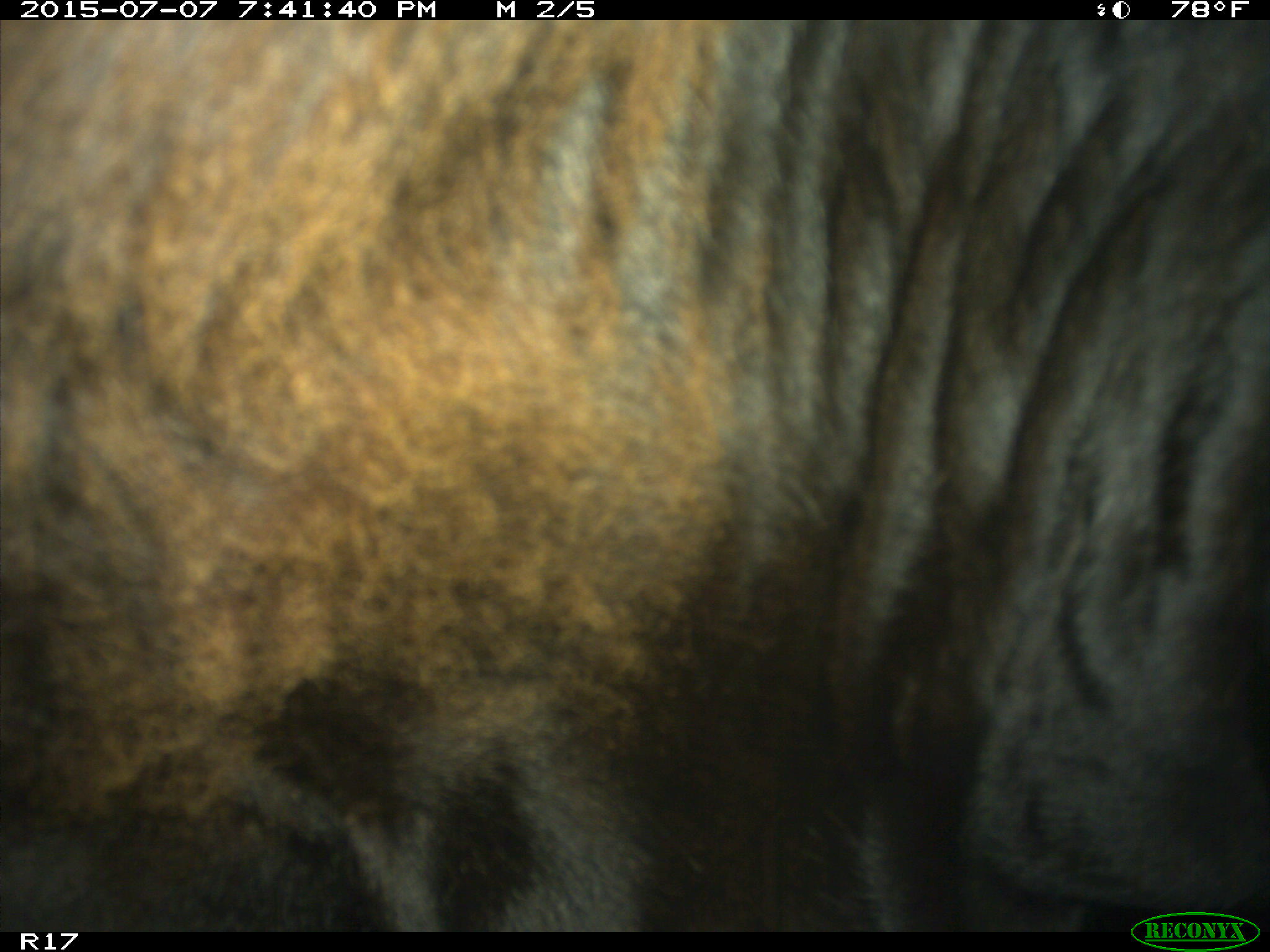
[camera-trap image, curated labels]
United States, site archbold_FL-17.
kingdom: Animalia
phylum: Chordata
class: Mammalia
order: Artiodactyla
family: Bovidae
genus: Bos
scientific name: Bos taurus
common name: domestic cow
Bos taurus (domestic cow).